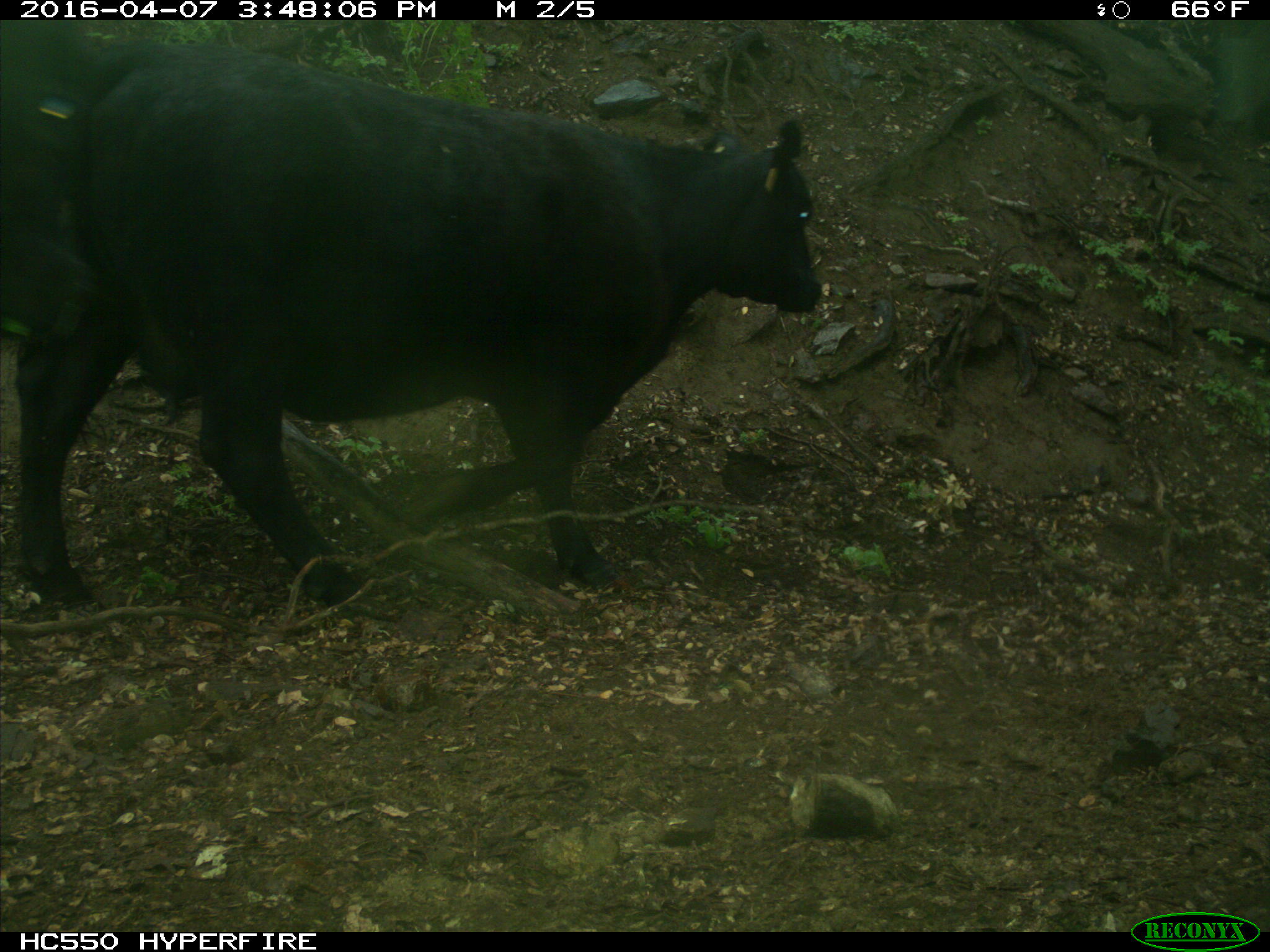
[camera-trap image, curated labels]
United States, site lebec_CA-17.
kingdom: Animalia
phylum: Chordata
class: Mammalia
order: Artiodactyla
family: Bovidae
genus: Bos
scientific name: Bos taurus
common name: domestic cow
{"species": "Bos taurus (domestic cow)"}